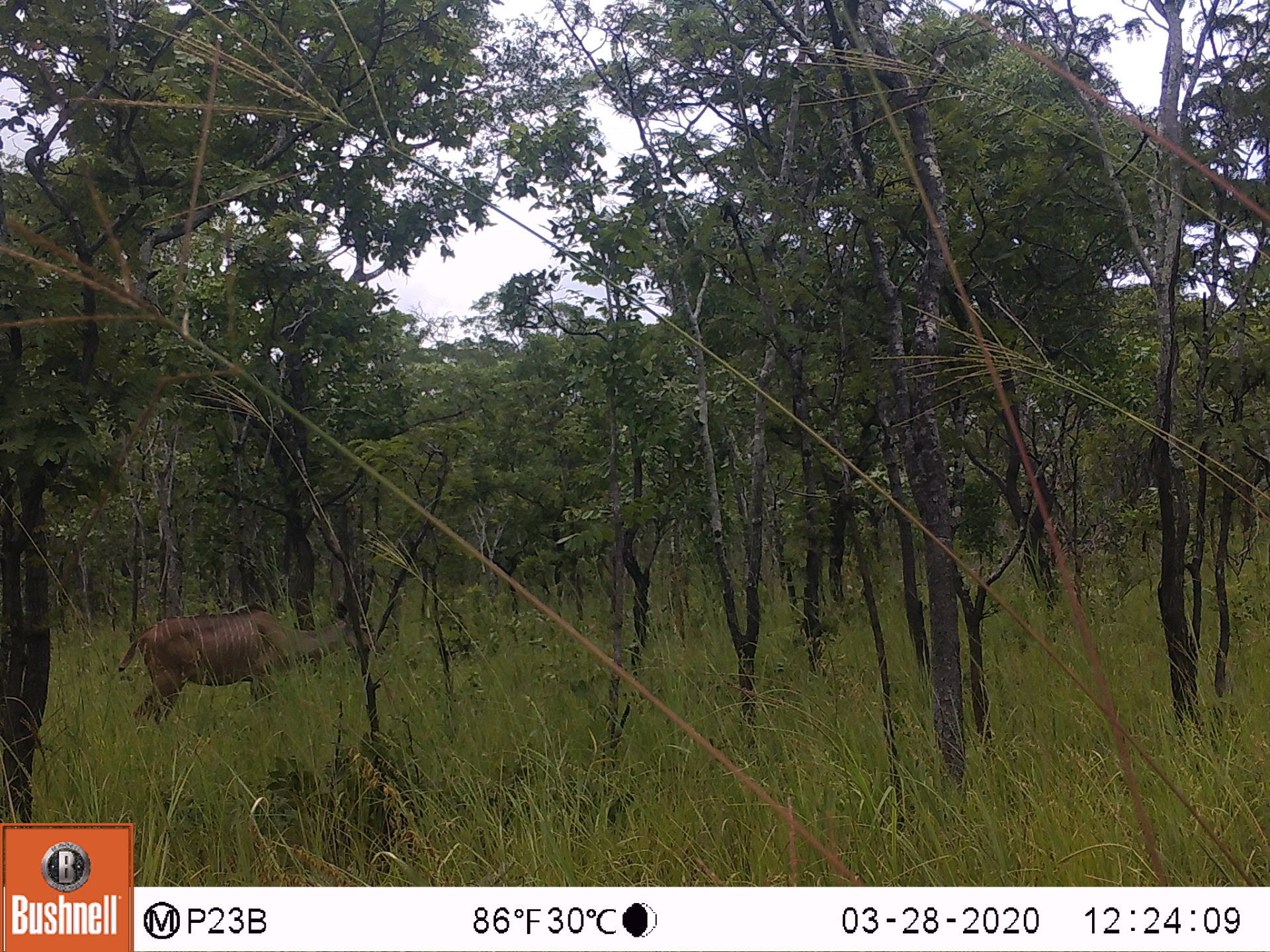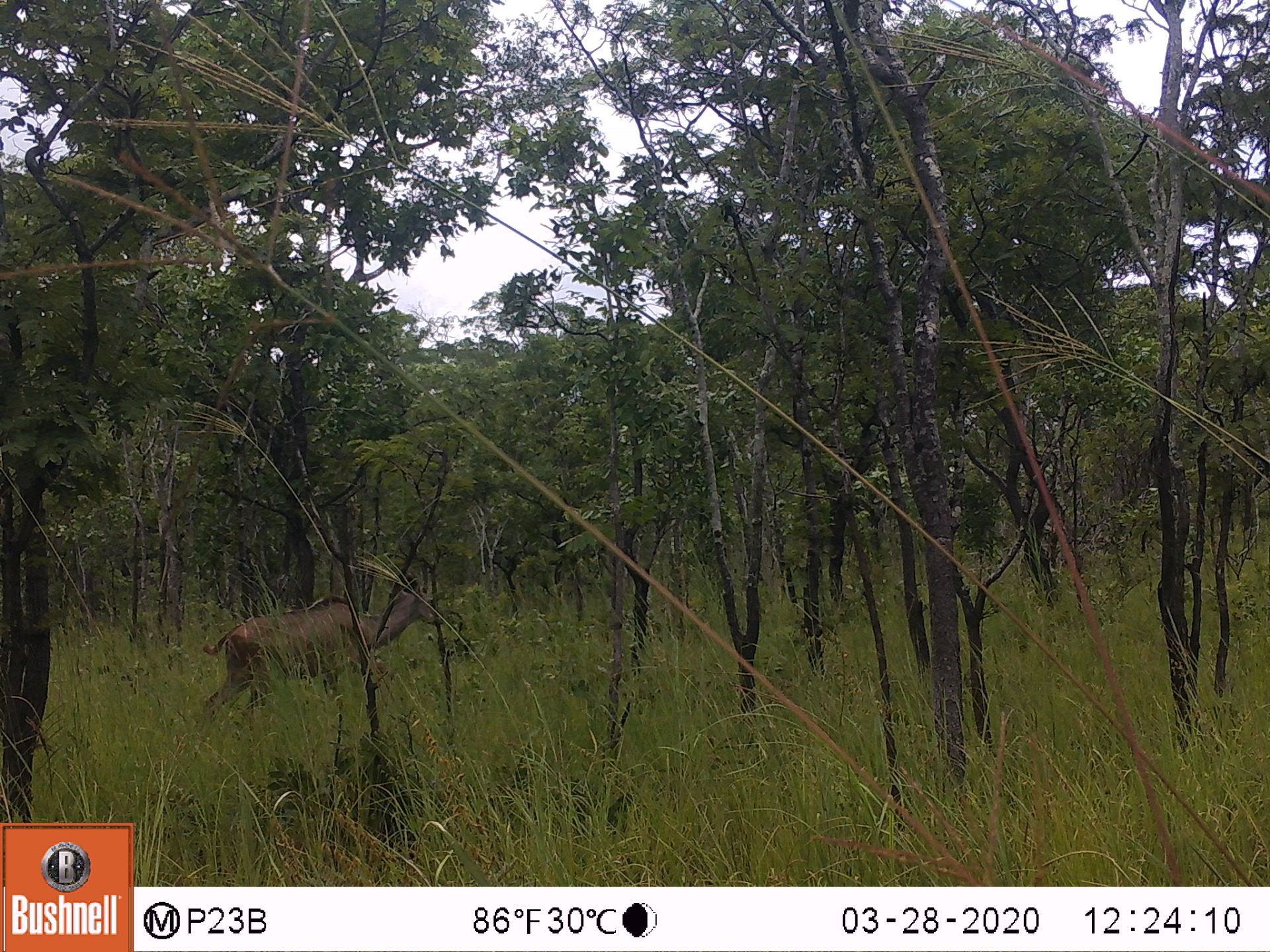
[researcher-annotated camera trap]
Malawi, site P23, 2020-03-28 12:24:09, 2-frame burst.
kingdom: Animalia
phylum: Chordata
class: Mammalia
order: Artiodactyla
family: Bovidae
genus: Tragelaphus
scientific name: Tragelaphus strepsiceros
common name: greater kudu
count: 1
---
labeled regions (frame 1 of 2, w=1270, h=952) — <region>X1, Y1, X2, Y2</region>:
greater kudu: <region>113, 577, 384, 744</region>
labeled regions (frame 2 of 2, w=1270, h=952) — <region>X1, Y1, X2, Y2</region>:
greater kudu: <region>189, 564, 447, 737</region>